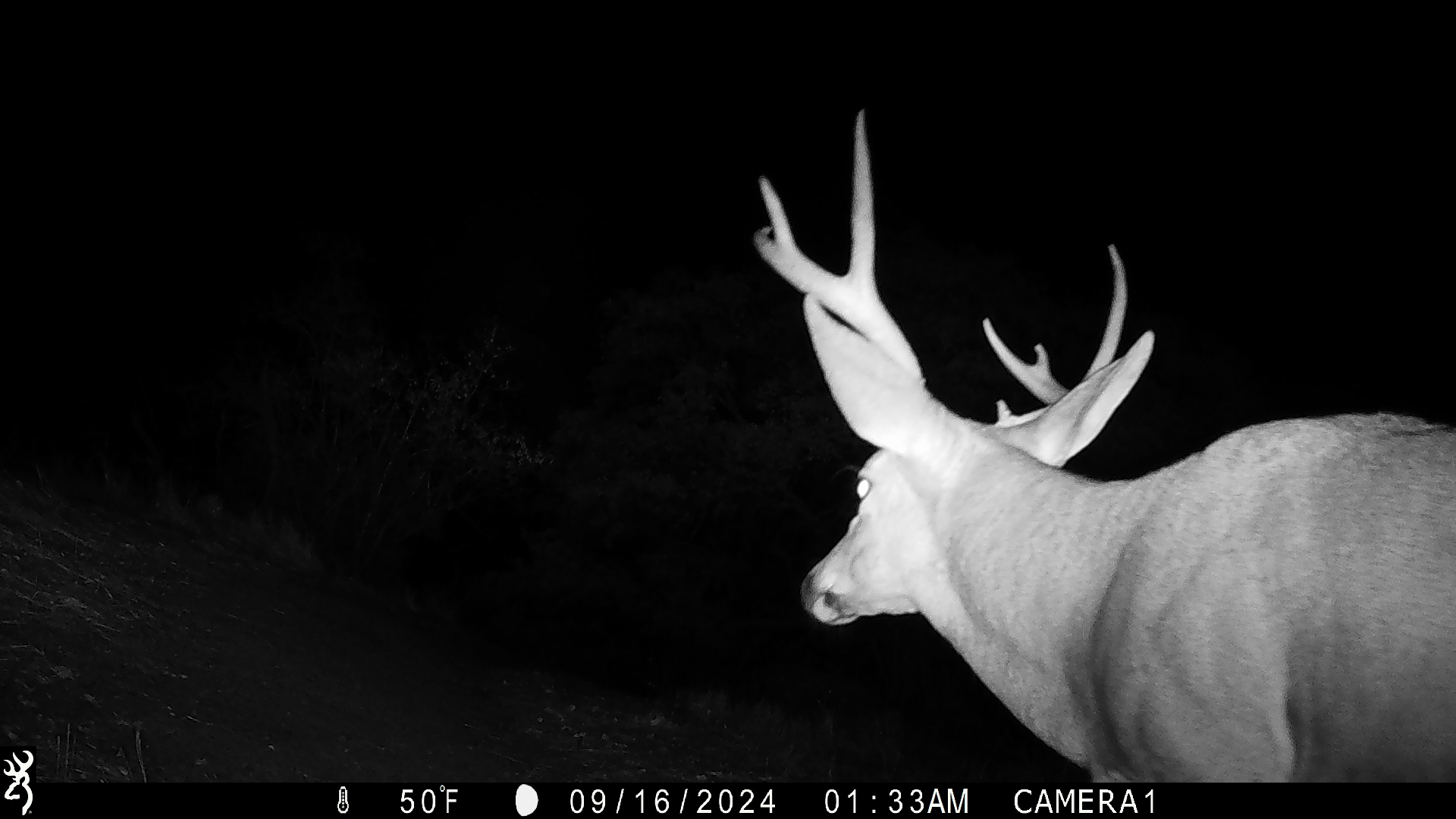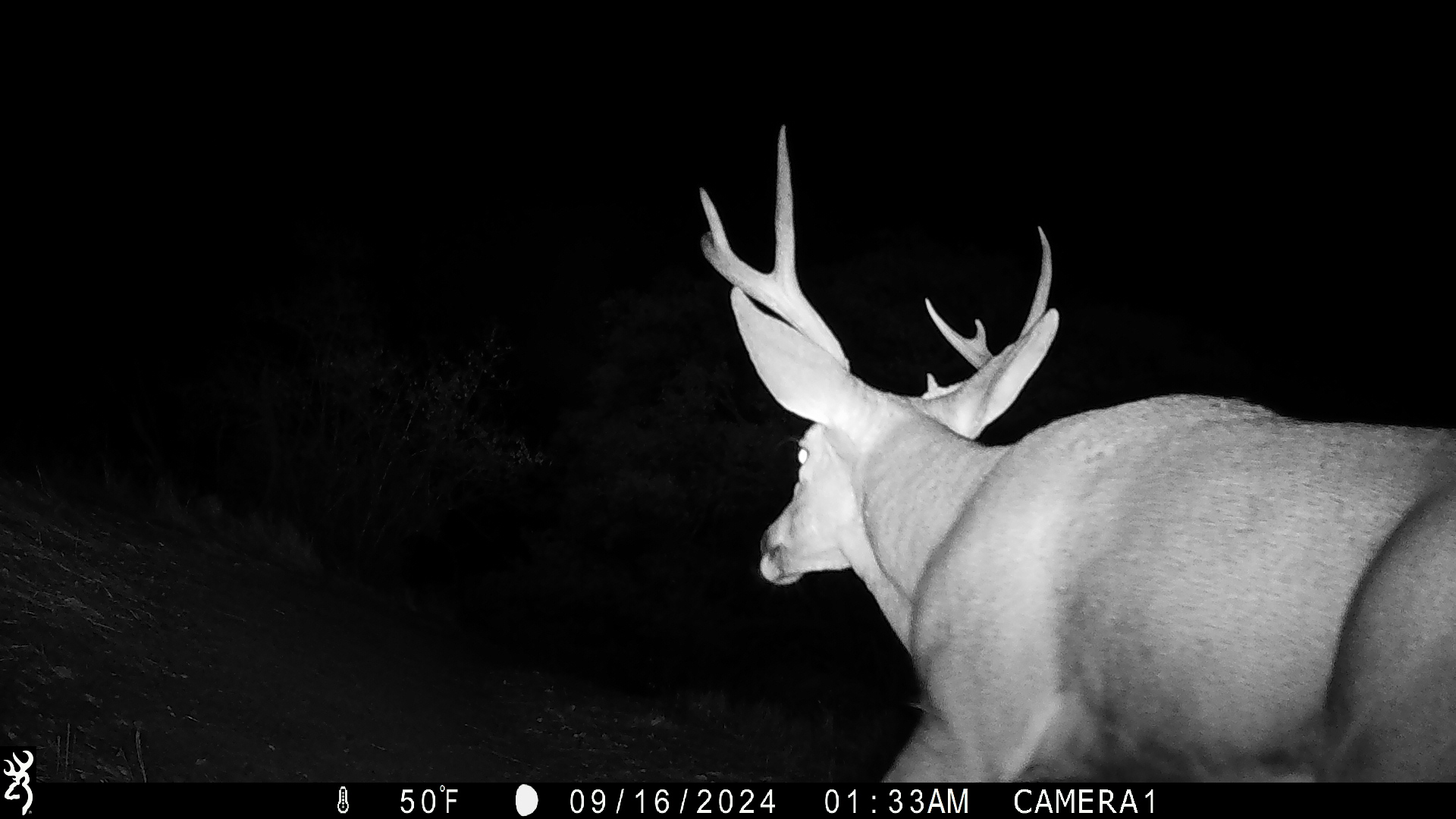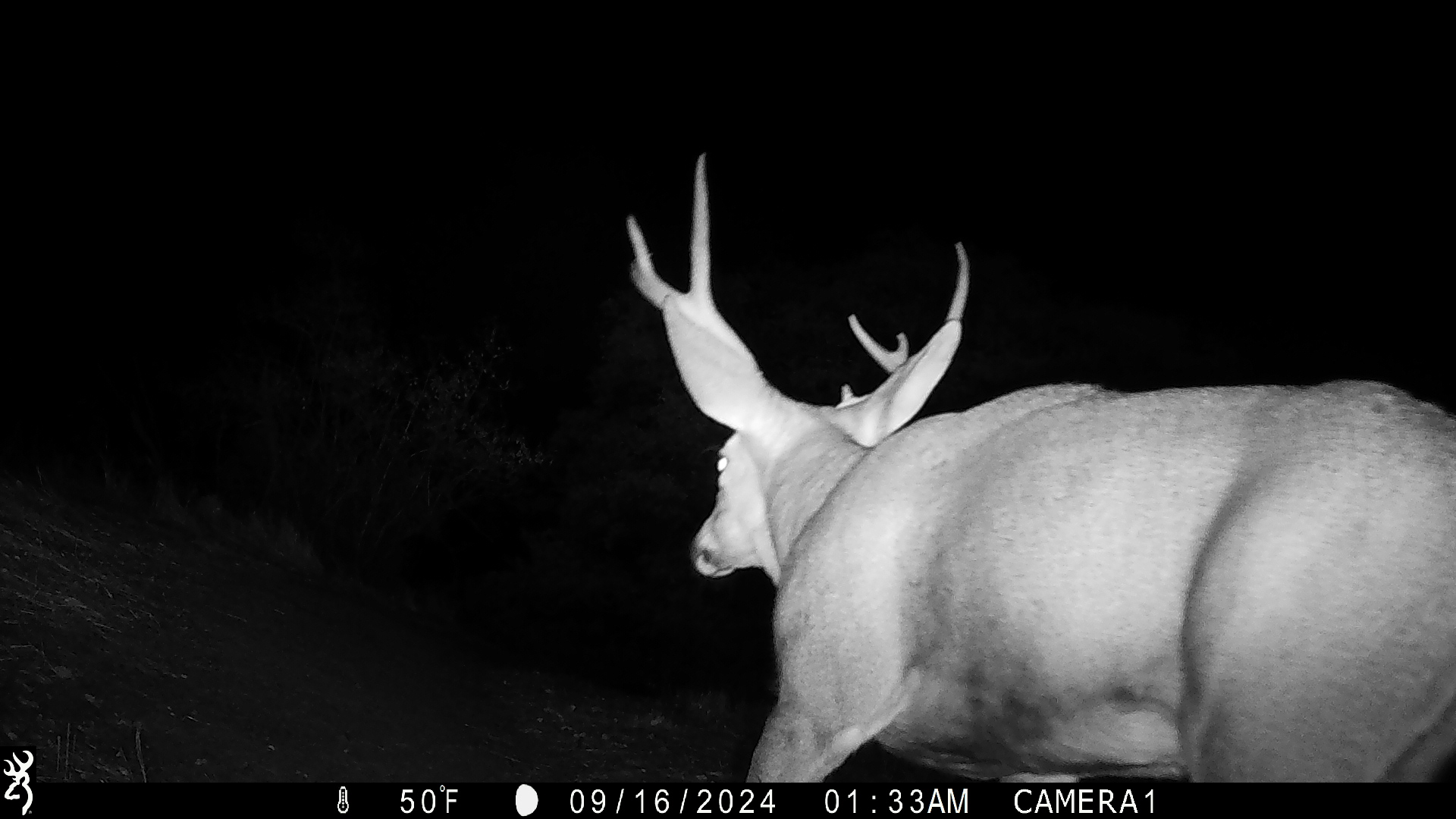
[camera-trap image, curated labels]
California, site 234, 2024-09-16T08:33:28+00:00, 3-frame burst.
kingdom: Animalia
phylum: Chordata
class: Mammalia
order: Artiodactyla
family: Cervidae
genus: Odocoileus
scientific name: Odocoileus hemionus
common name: mule deer